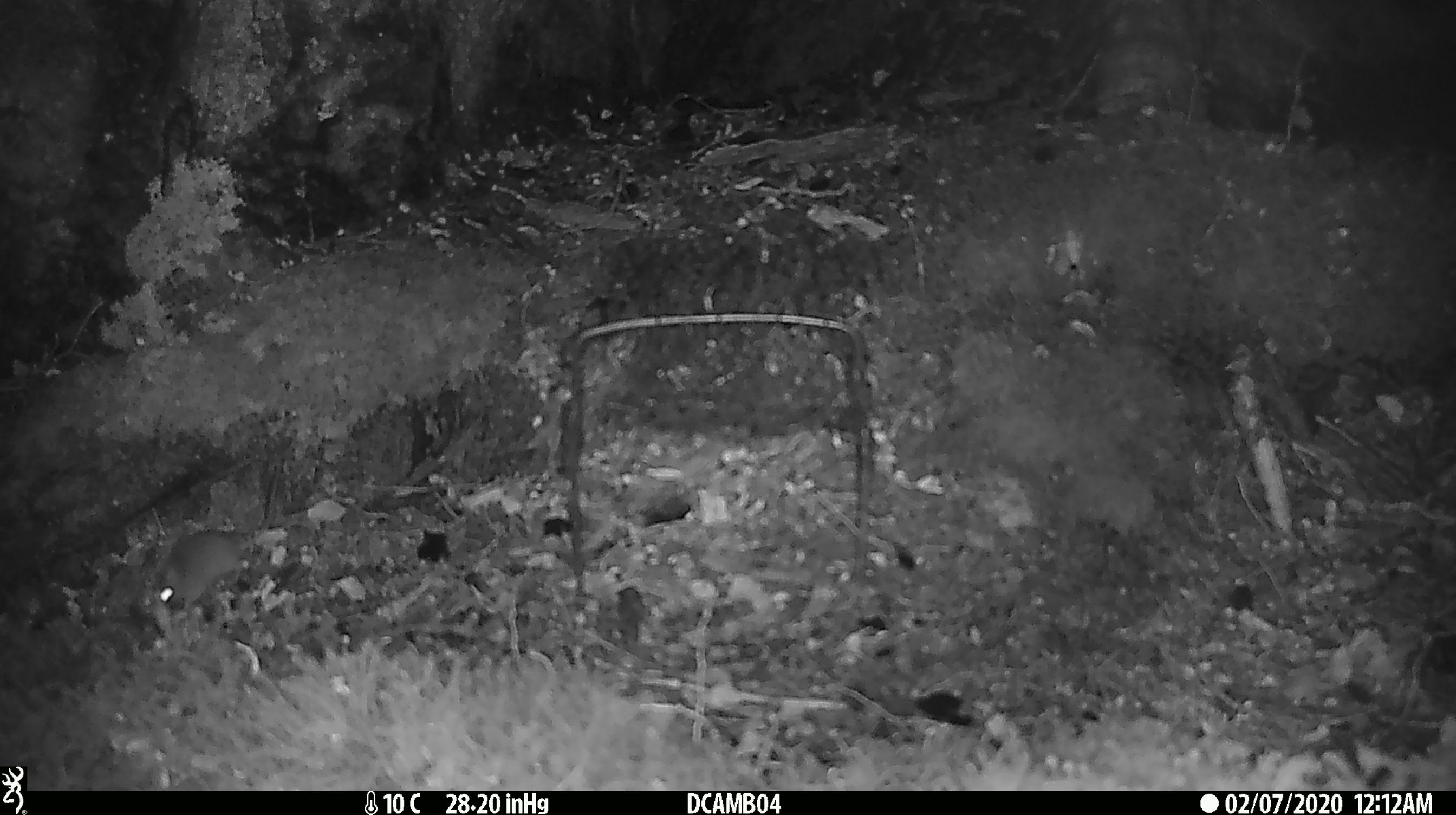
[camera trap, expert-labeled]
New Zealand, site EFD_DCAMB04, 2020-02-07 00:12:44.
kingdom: Animalia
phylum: Chordata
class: Mammalia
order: Rodentia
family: Muridae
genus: Mus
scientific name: Mus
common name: mouse